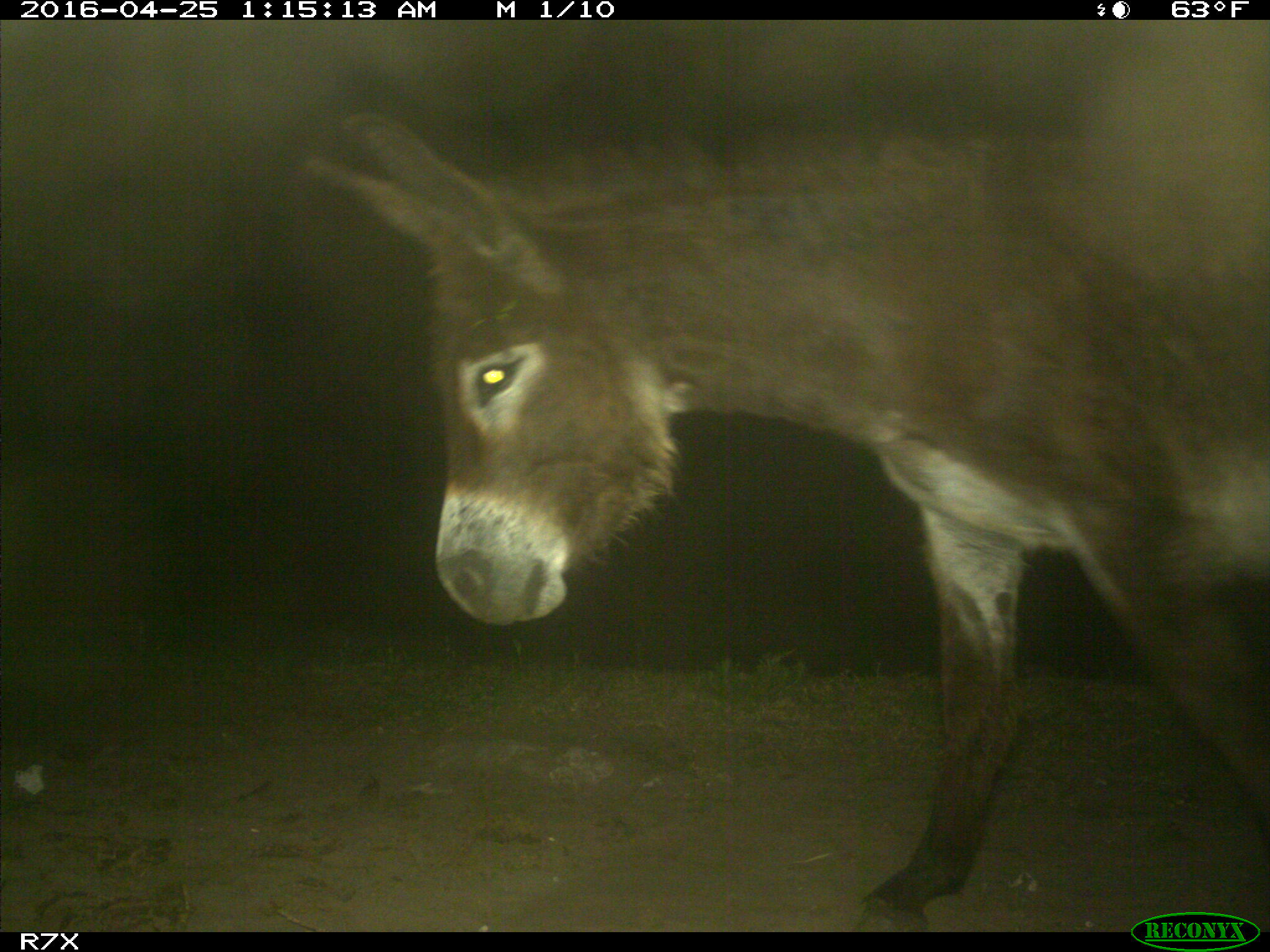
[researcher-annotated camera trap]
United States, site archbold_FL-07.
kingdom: Animalia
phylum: Chordata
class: Mammalia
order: Artiodactyla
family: Bovidae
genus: Bos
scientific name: Bos taurus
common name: domestic cow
Bos taurus (domestic cow).